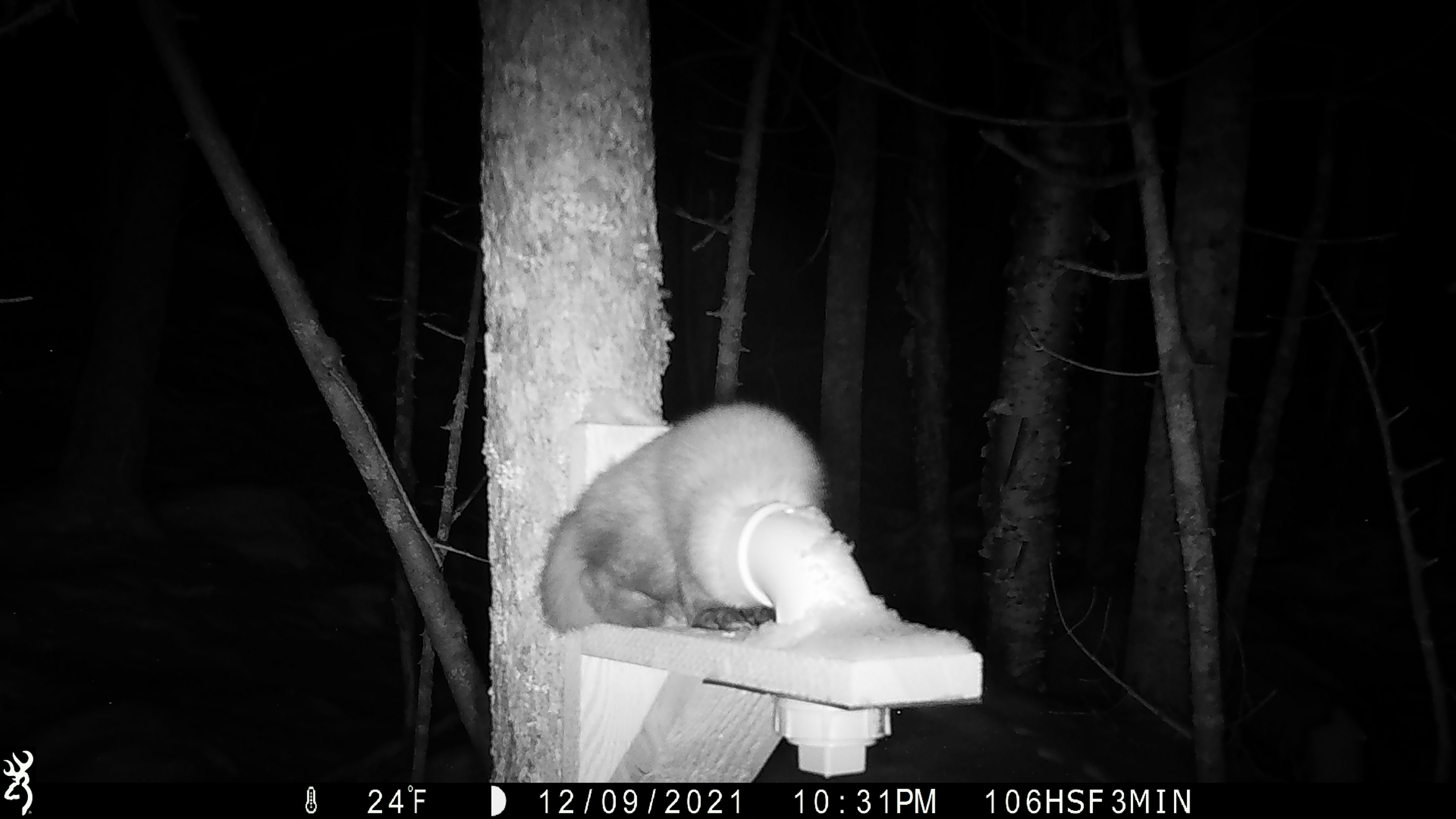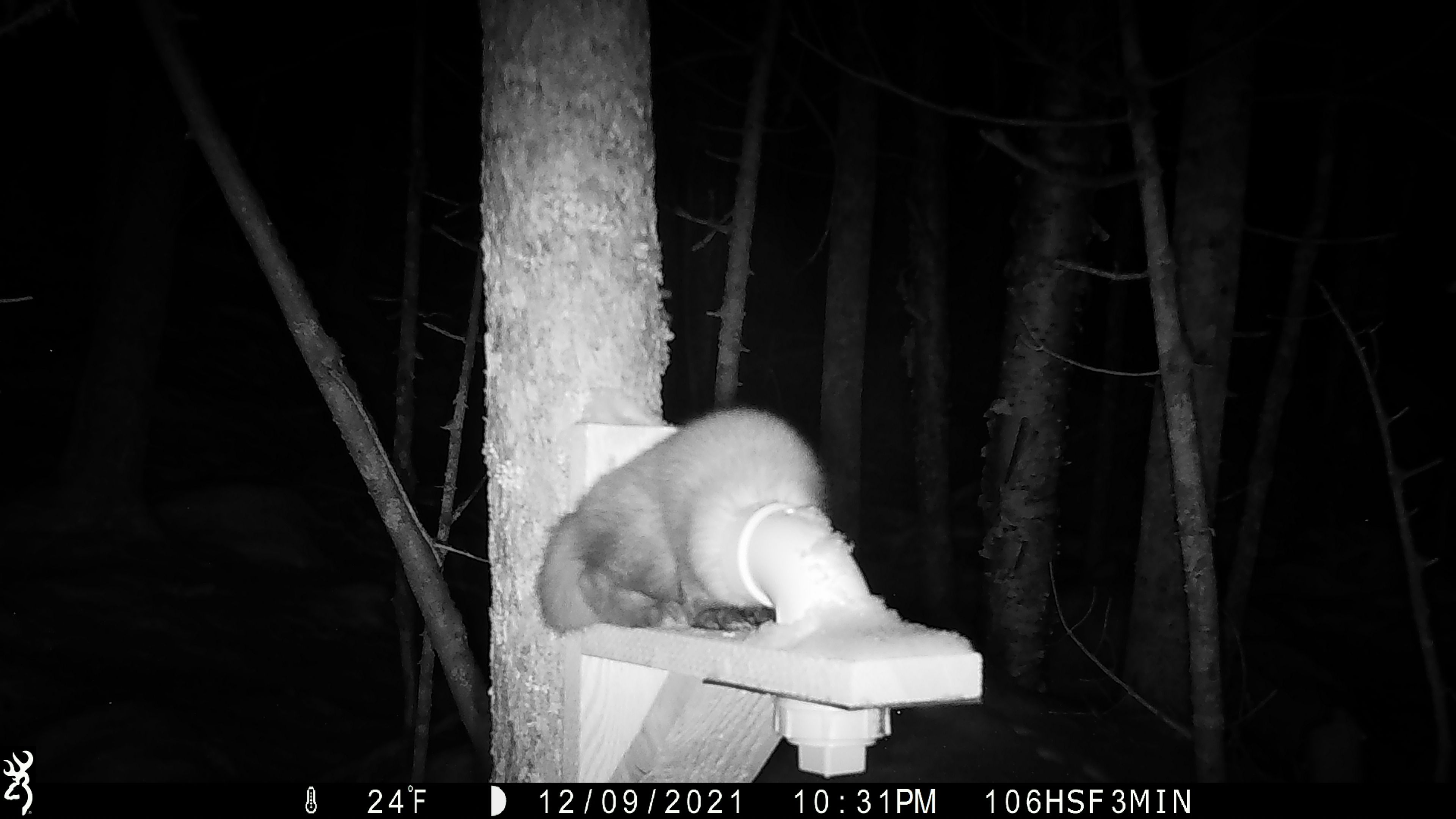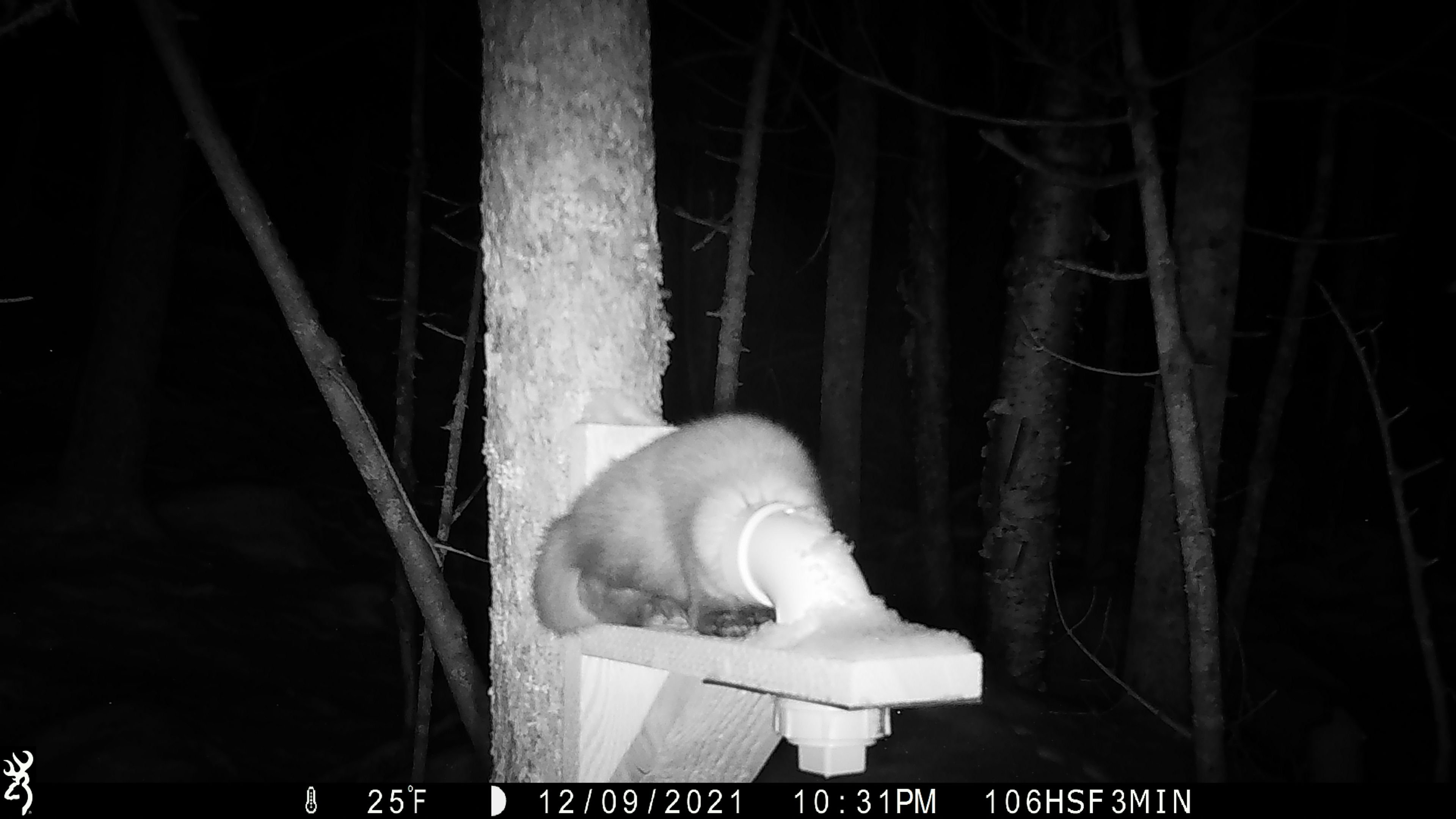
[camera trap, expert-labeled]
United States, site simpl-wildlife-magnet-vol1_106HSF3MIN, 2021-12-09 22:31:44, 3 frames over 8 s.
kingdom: Animalia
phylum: Chordata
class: Mammalia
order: Carnivora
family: Mustelidae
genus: Martes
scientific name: Martes americana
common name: american marten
American marten (Martes americana).